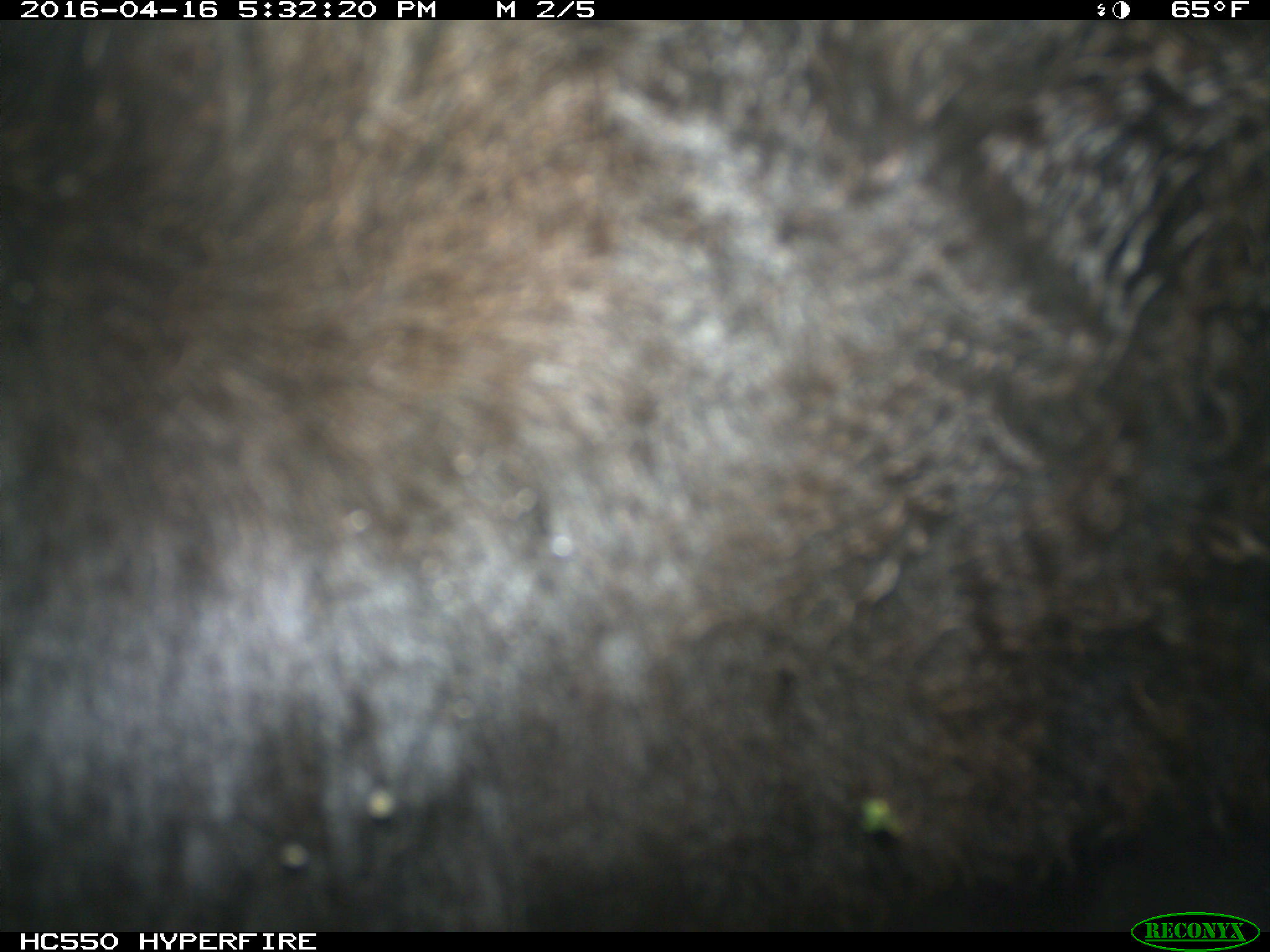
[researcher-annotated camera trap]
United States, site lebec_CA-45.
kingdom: Animalia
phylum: Chordata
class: Mammalia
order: Artiodactyla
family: Bovidae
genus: Bos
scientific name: Bos taurus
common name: domestic cow